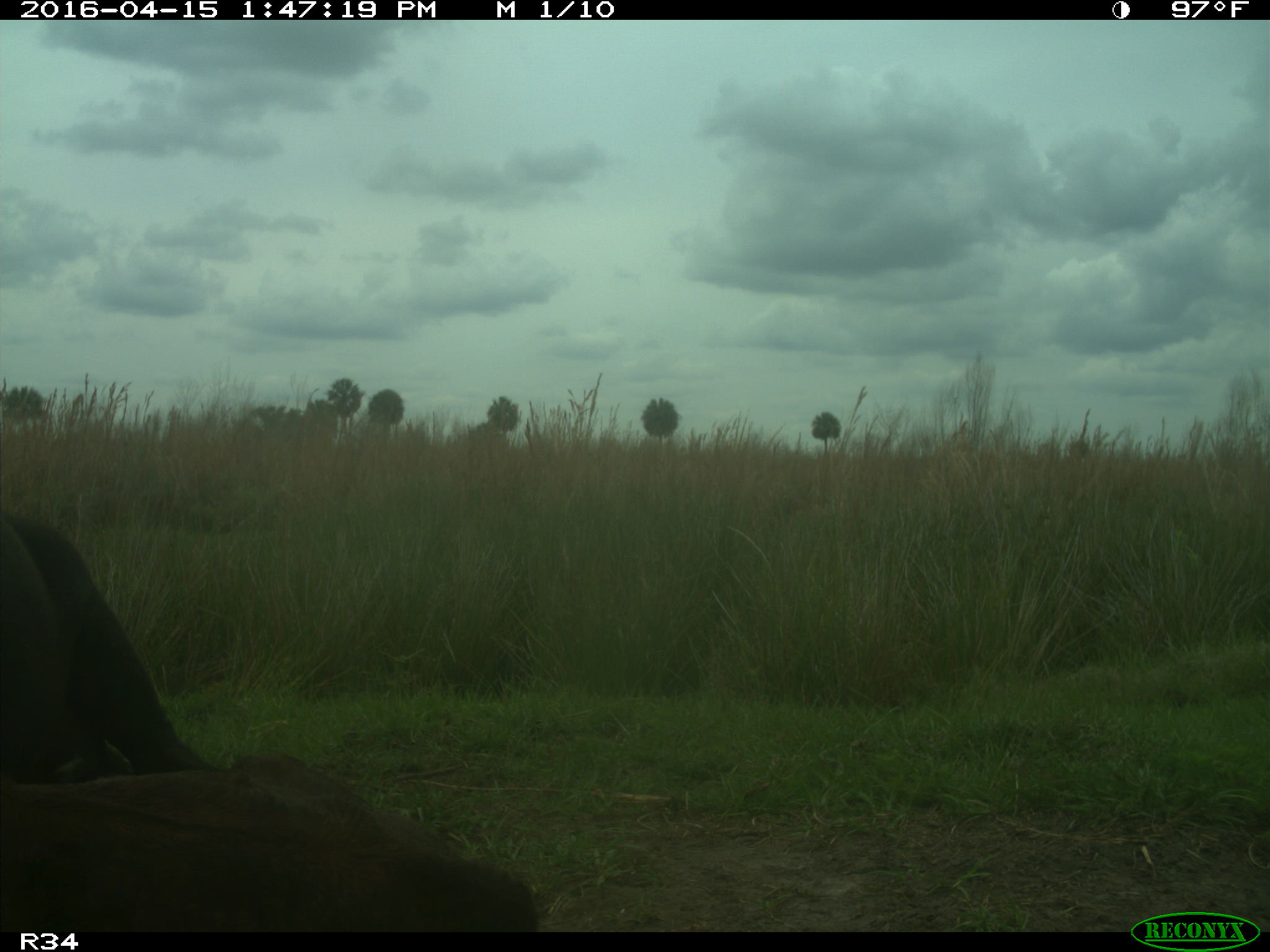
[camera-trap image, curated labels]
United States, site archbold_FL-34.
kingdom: Animalia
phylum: Chordata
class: Mammalia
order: Artiodactyla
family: Bovidae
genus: Bos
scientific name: Bos taurus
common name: domestic cow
Bos taurus (domestic cow).